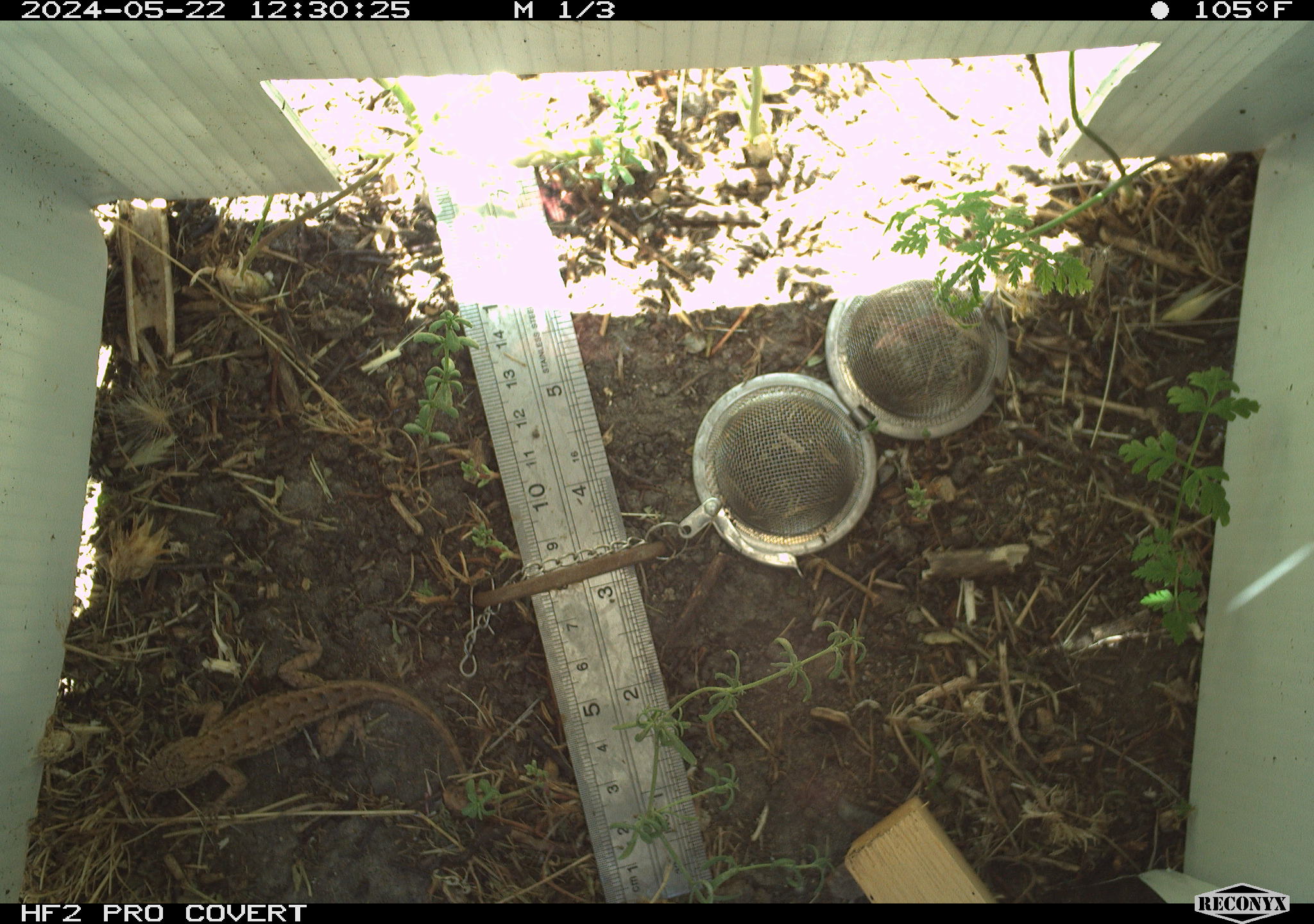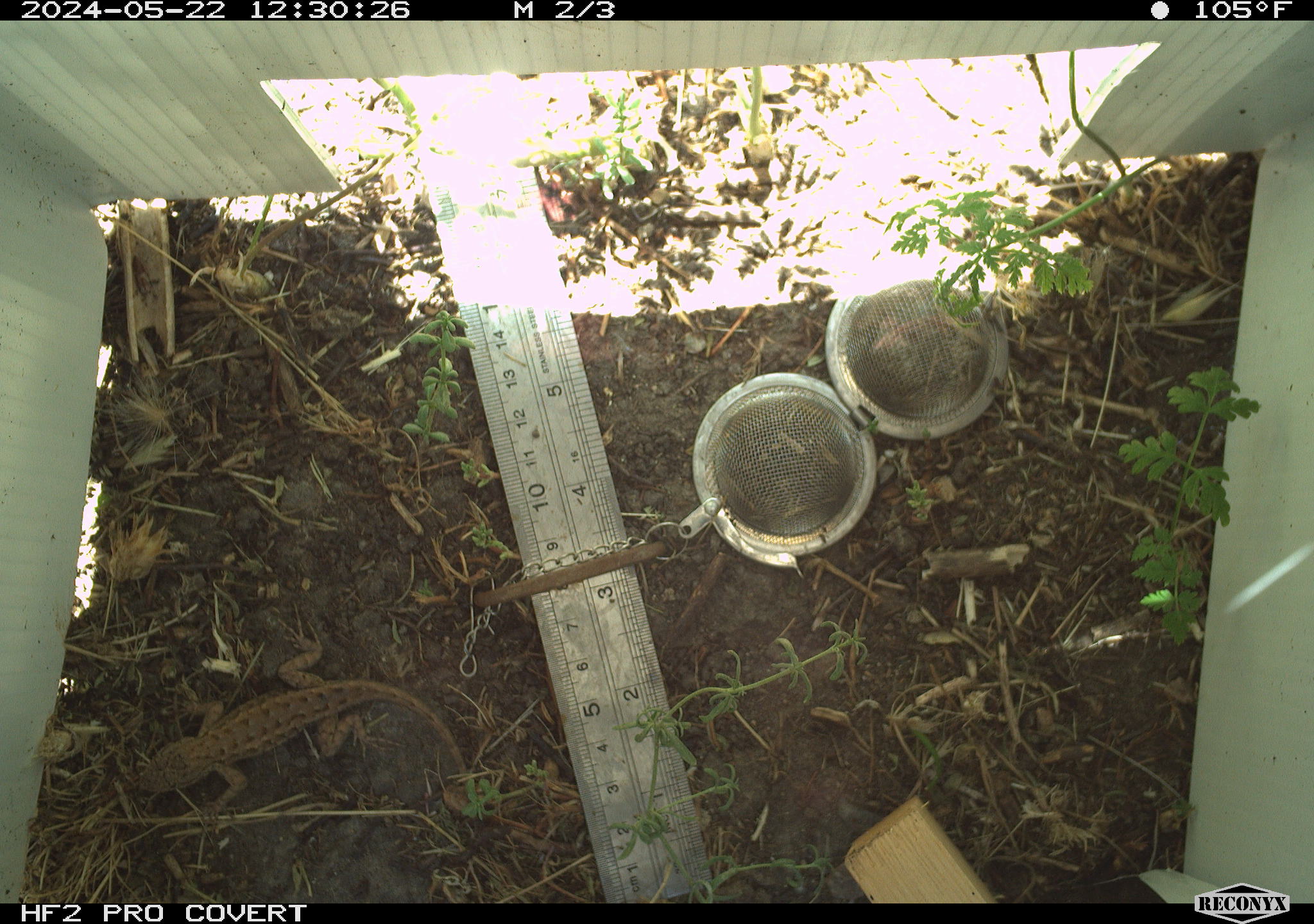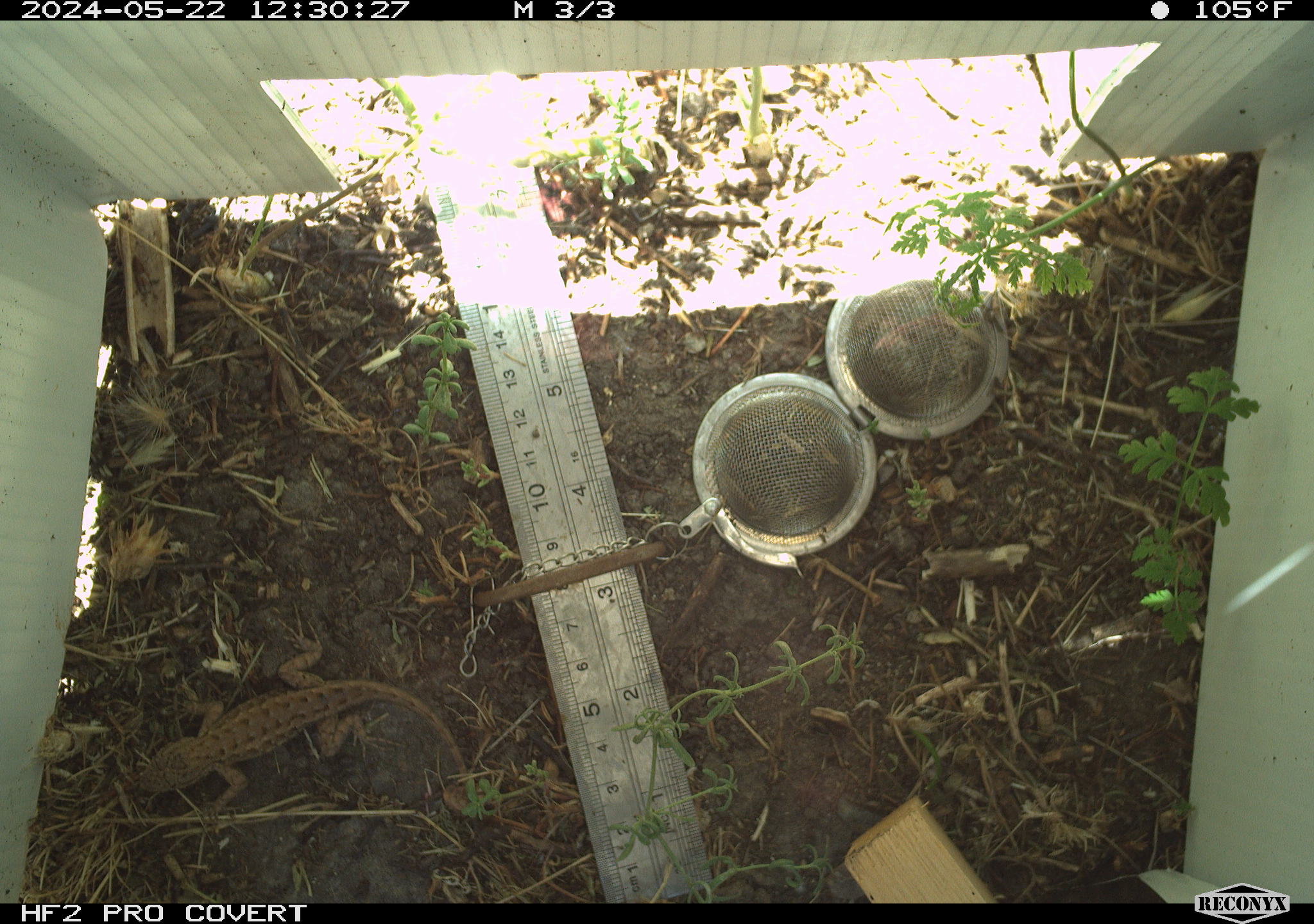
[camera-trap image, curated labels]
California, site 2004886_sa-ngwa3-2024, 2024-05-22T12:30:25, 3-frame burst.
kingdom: Animalia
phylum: Chordata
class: Reptilia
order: Squamata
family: Phrynosomatidae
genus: Sceloporus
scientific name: Sceloporus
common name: spiny lizards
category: sceloporus species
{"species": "sceloporus species (spiny lizards) (Sceloporus)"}